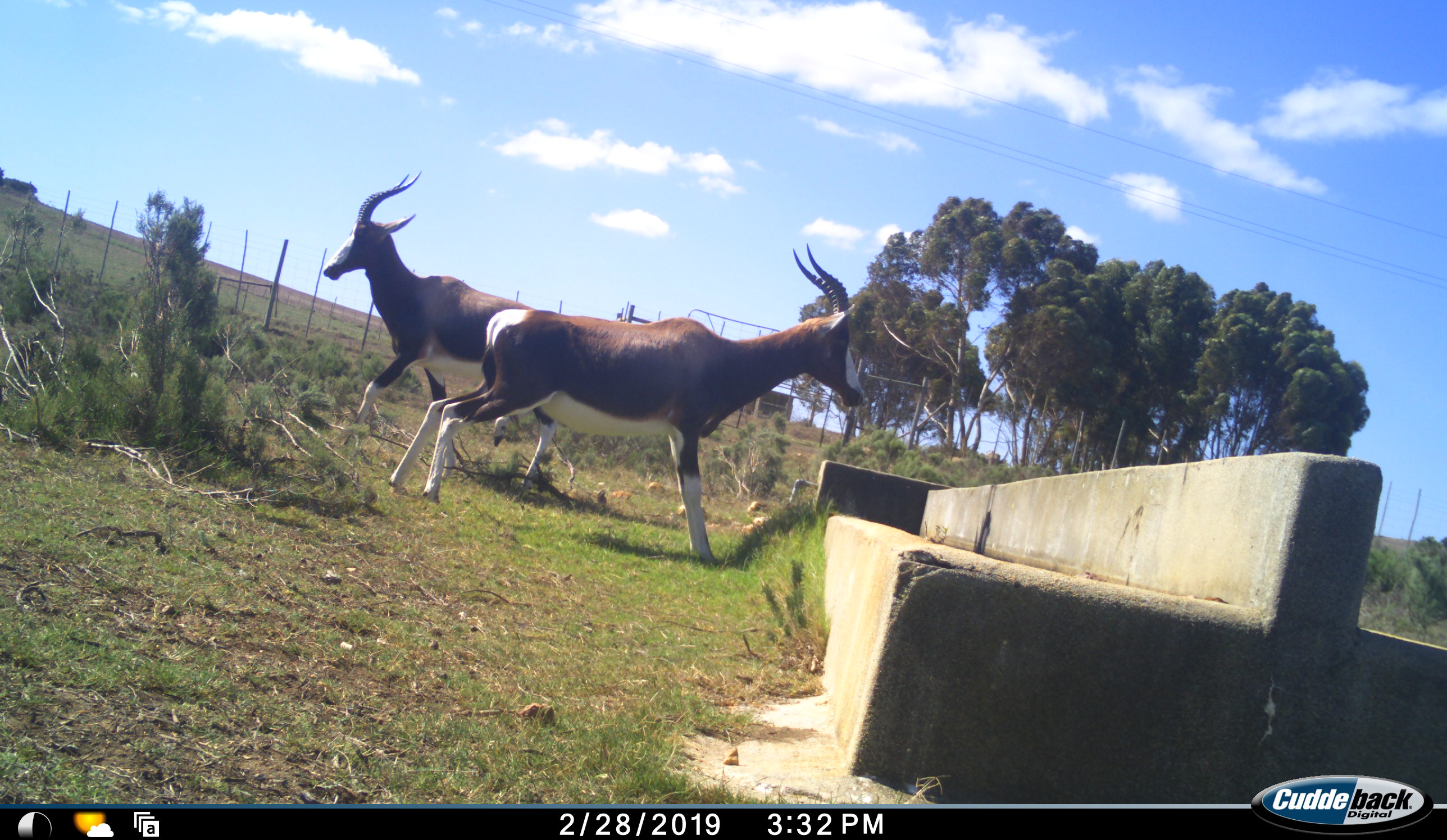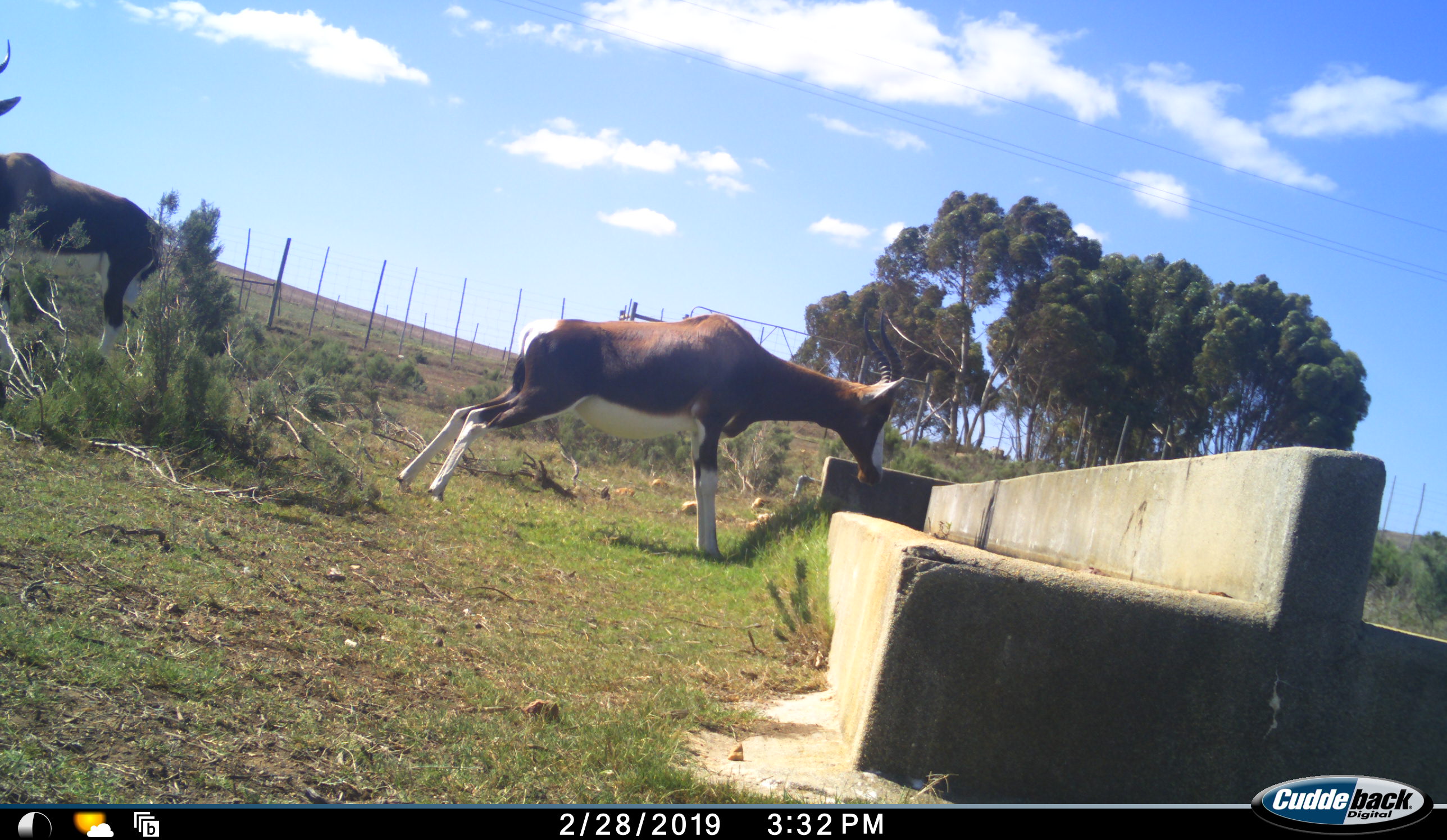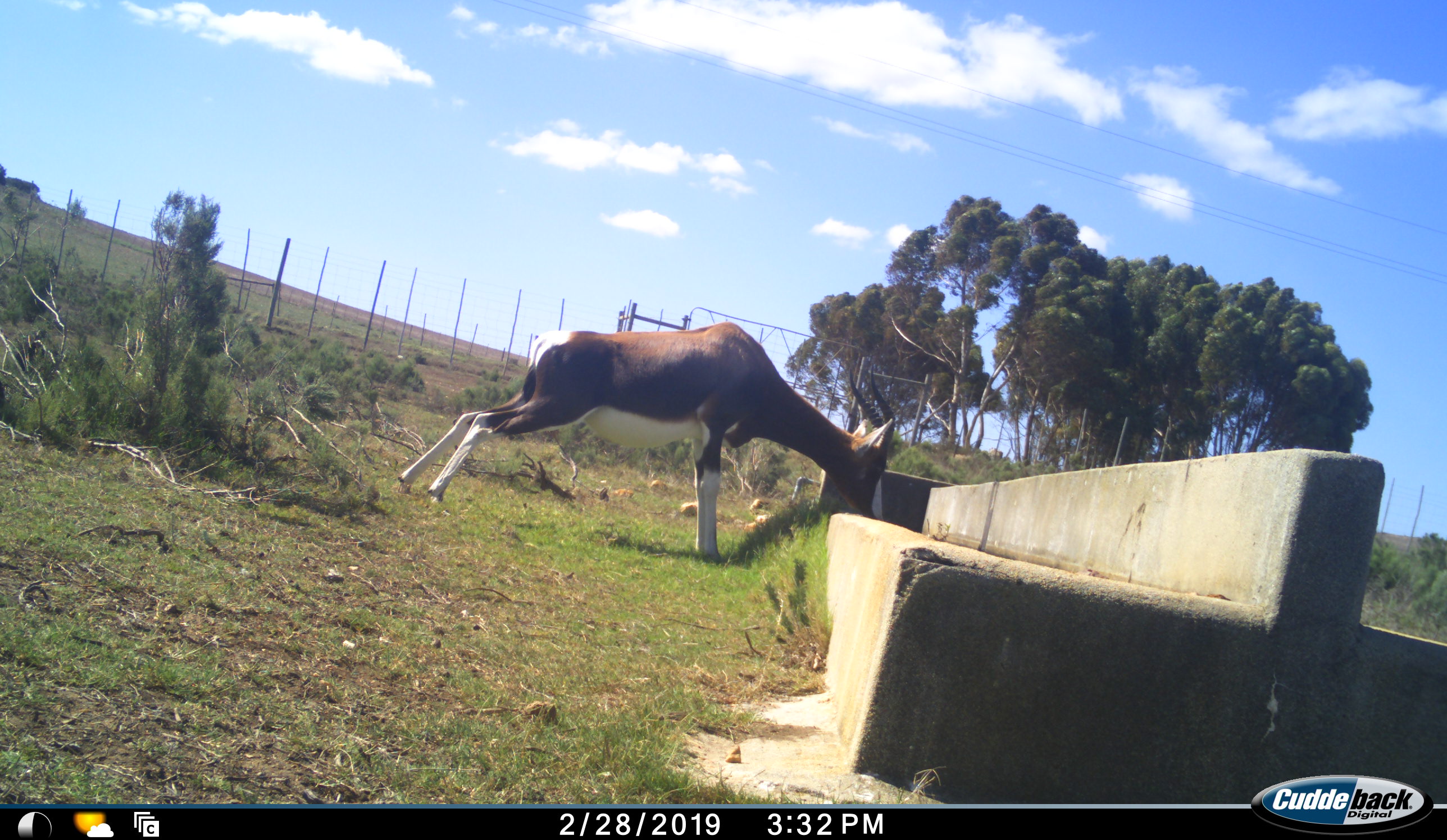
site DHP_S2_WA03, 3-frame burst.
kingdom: Animalia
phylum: Chordata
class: Mammalia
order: Artiodactyla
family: Bovidae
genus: Damaliscus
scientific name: Damaliscus pygargus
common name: bontebok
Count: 2.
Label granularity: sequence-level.